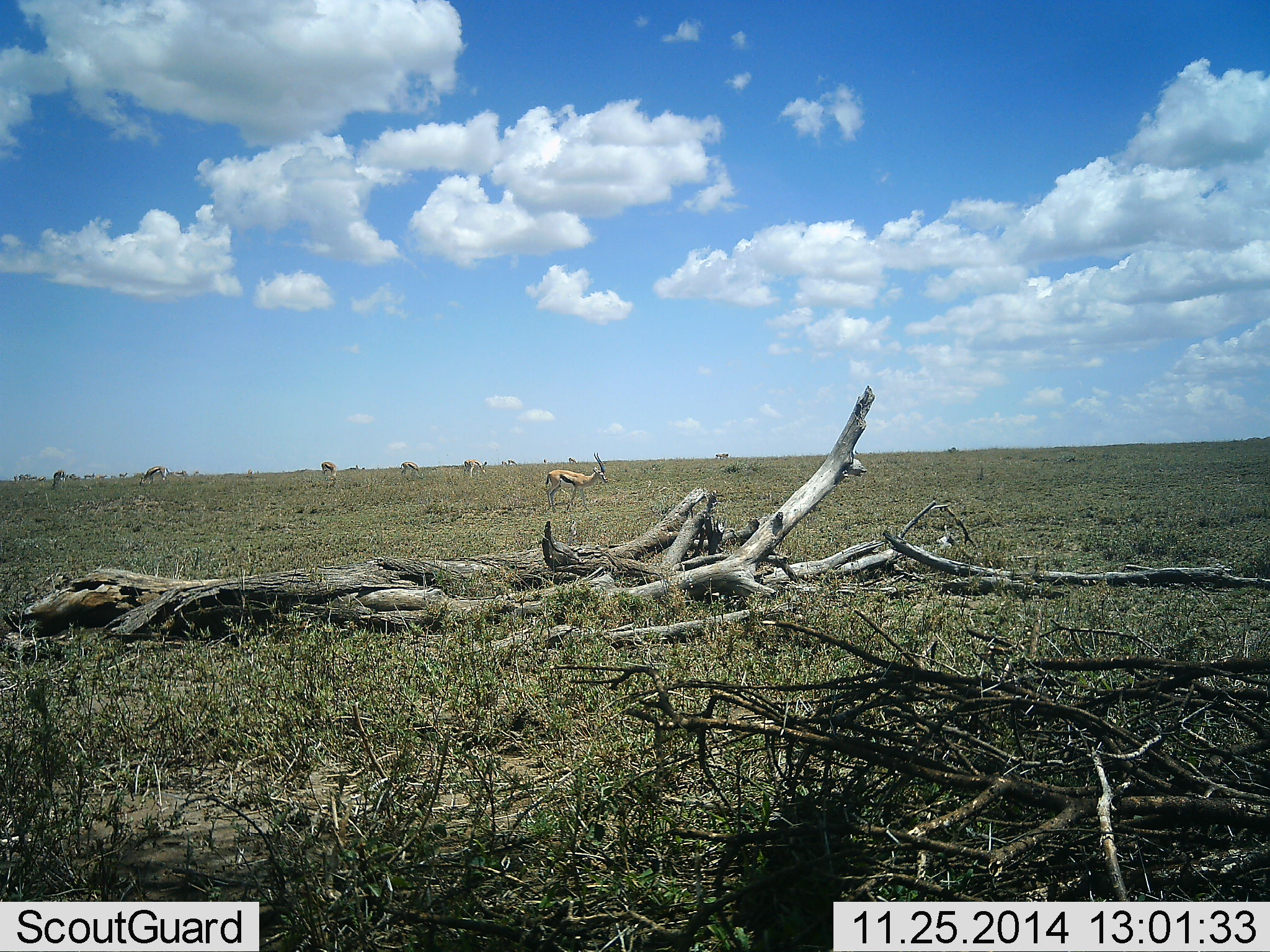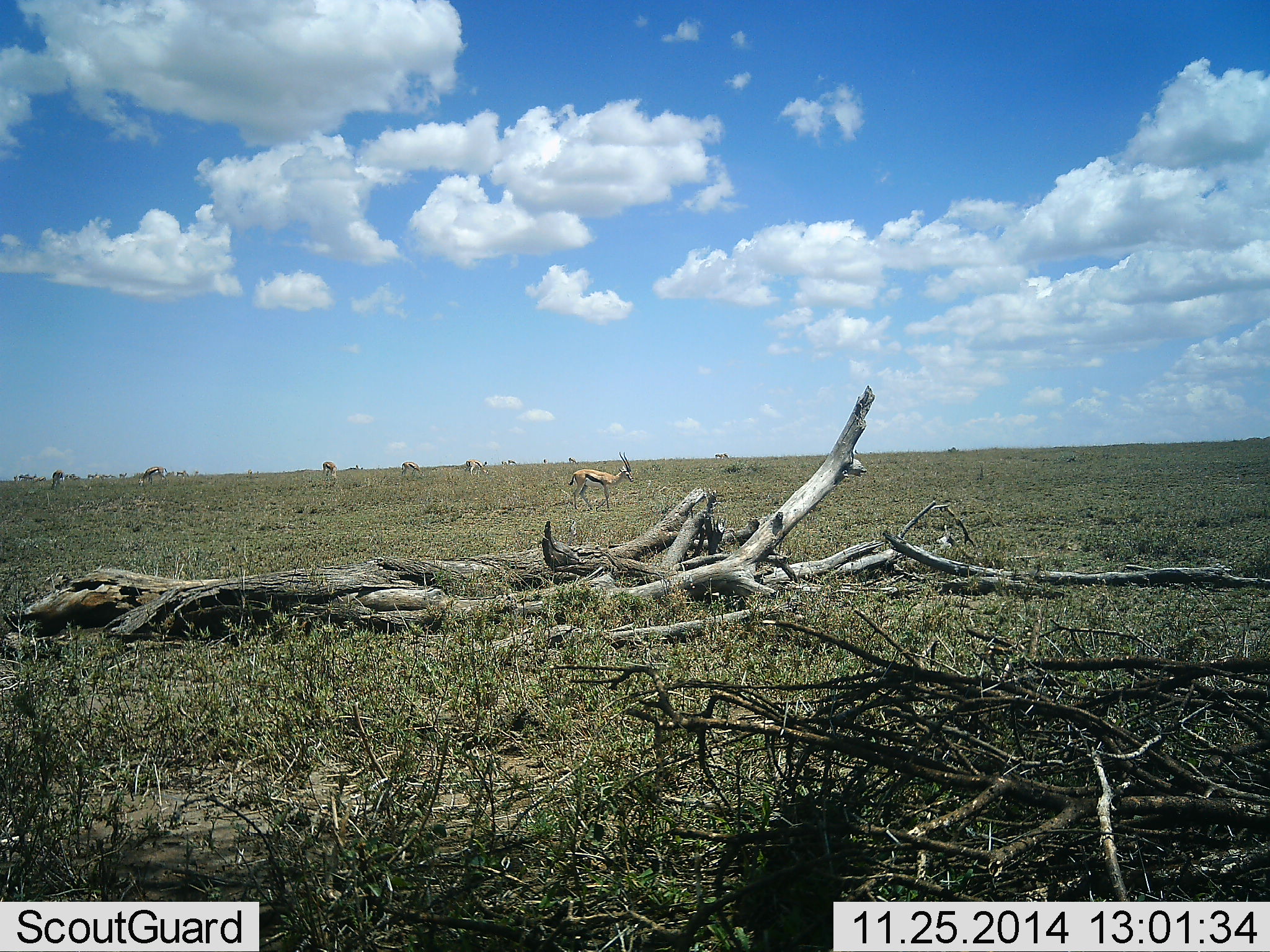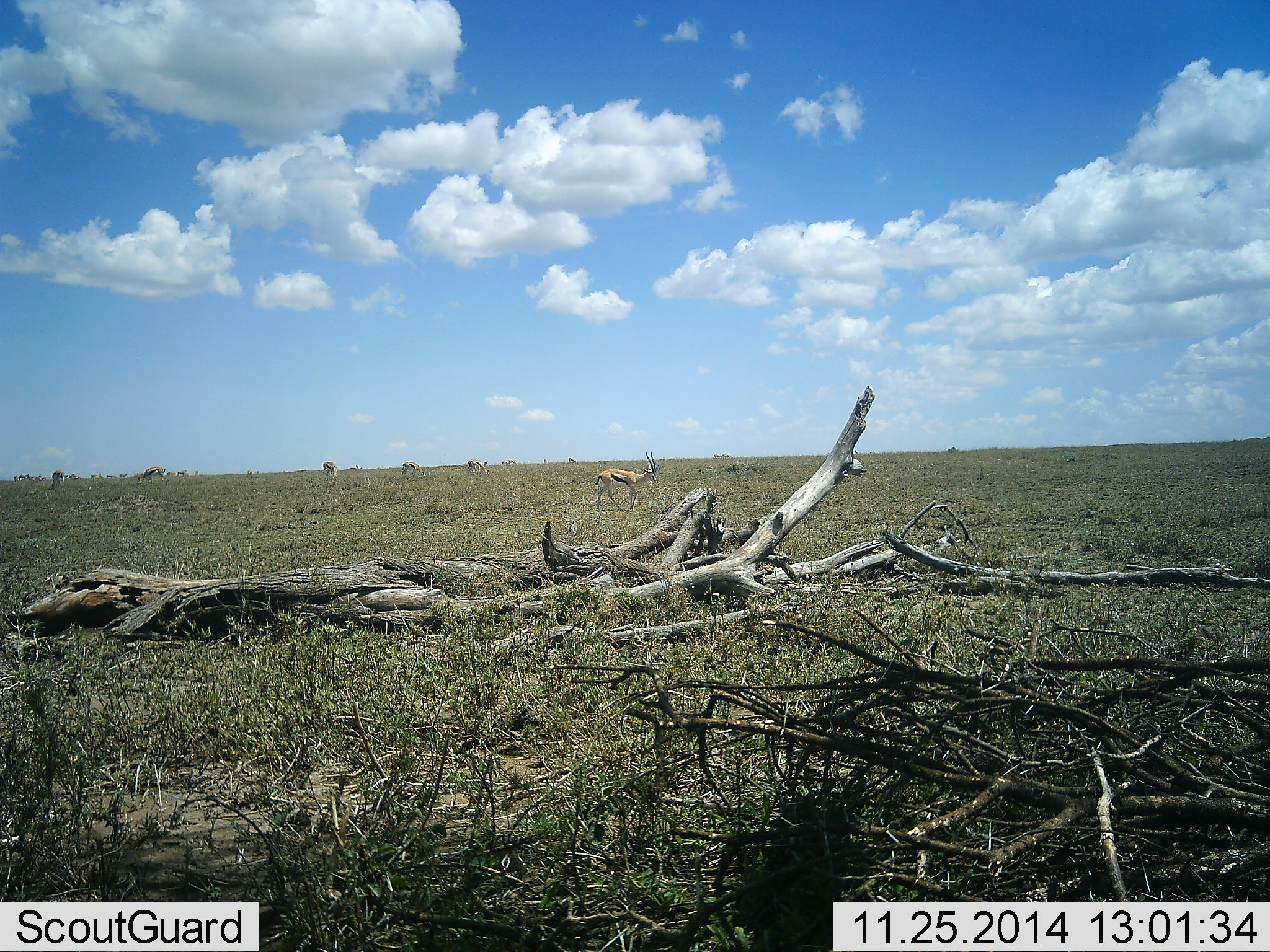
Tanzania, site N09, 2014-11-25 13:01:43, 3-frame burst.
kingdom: Animalia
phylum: Chordata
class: Mammalia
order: Artiodactyla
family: Bovidae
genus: Eudorcas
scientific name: Eudorcas thomsonii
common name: thomson's gazelle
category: gazellethomsons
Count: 7.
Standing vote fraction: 30%.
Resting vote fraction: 0%.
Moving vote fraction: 80%.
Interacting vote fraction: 0%.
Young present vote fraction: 0%.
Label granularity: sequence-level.